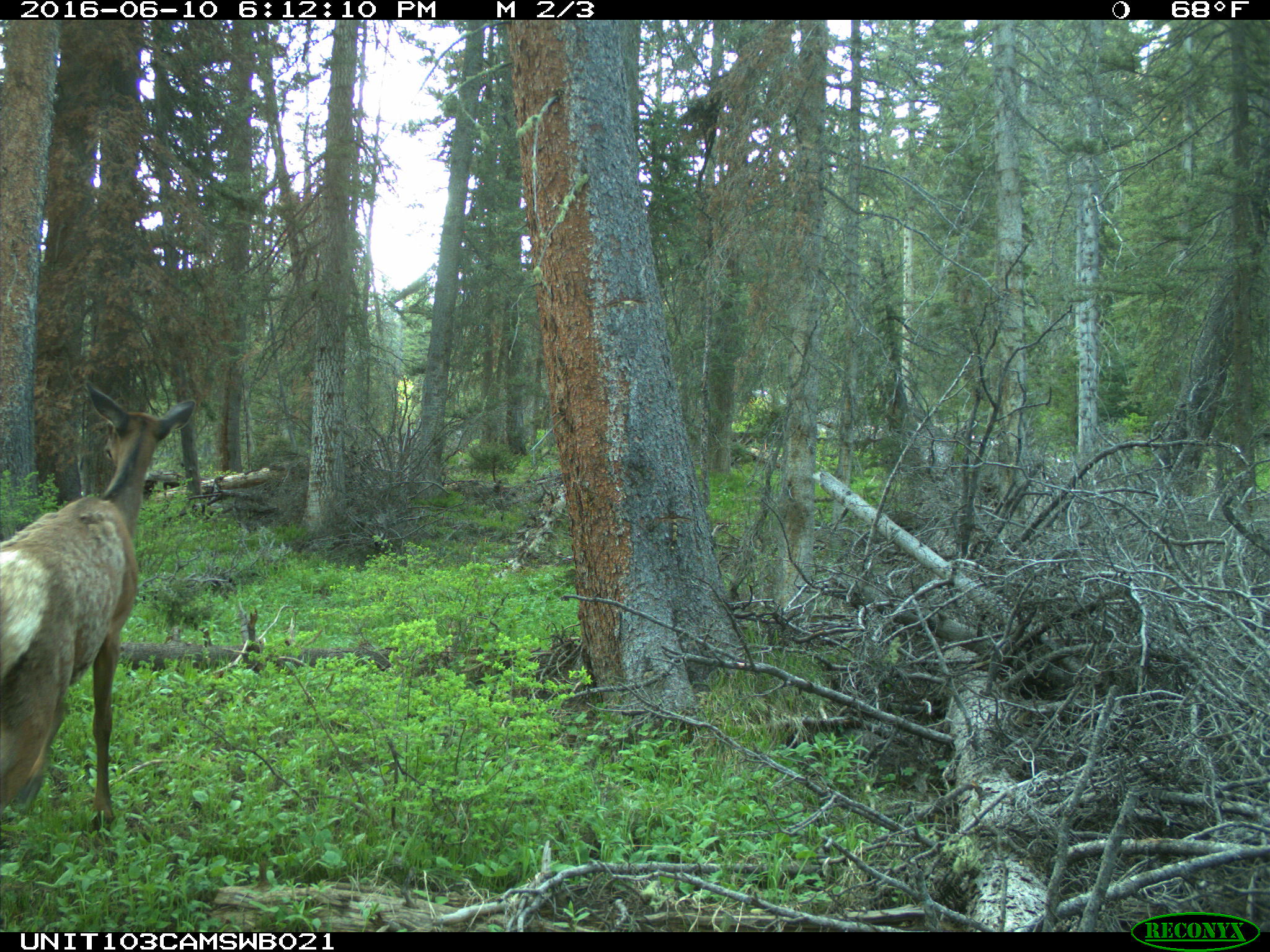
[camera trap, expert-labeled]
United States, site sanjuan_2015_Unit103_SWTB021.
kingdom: Animalia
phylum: Chordata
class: Mammalia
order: Artiodactyla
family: Cervidae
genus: Cervus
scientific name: Cervus elaphus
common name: red deer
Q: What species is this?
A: Cervus elaphus (red deer).